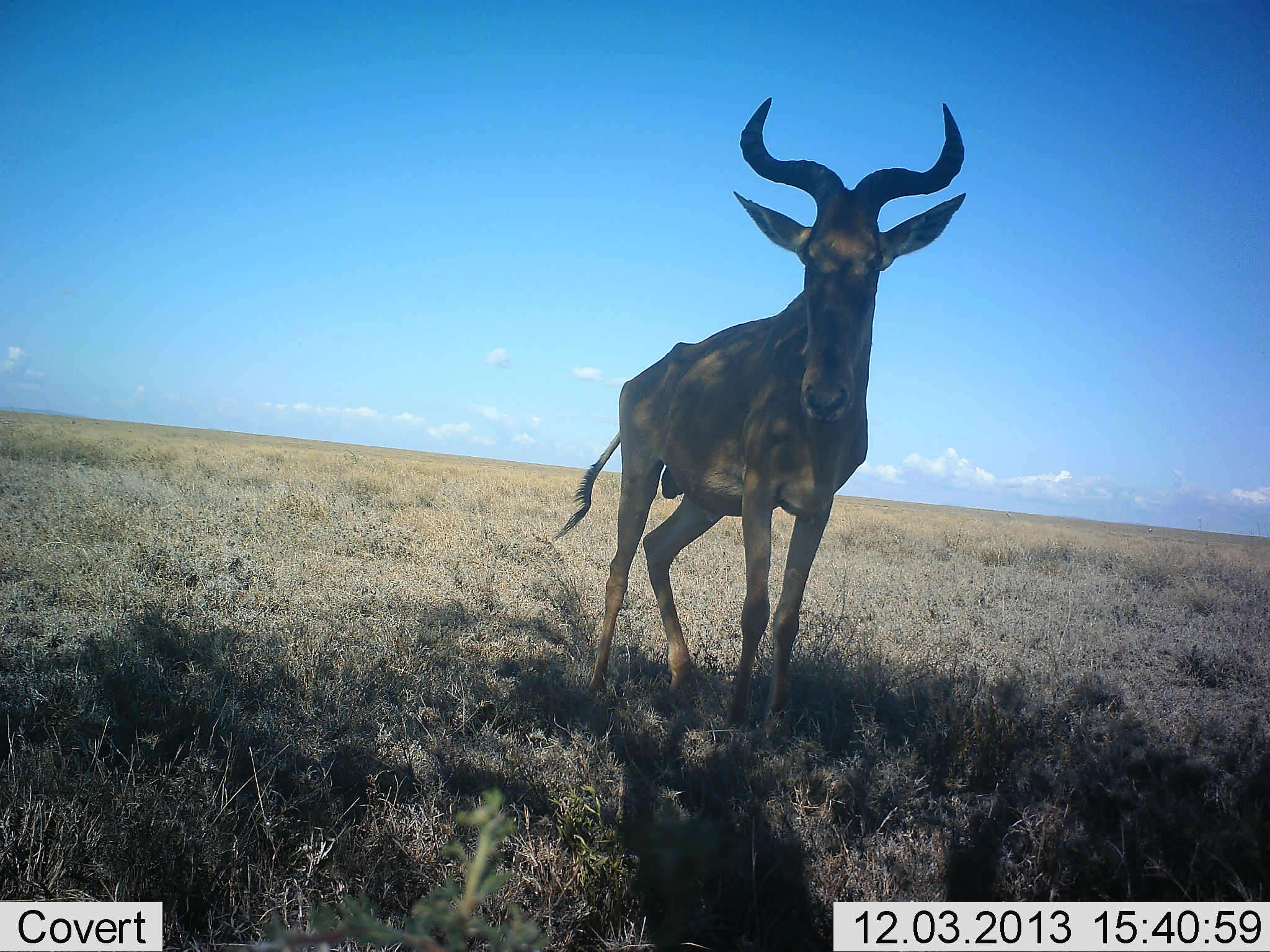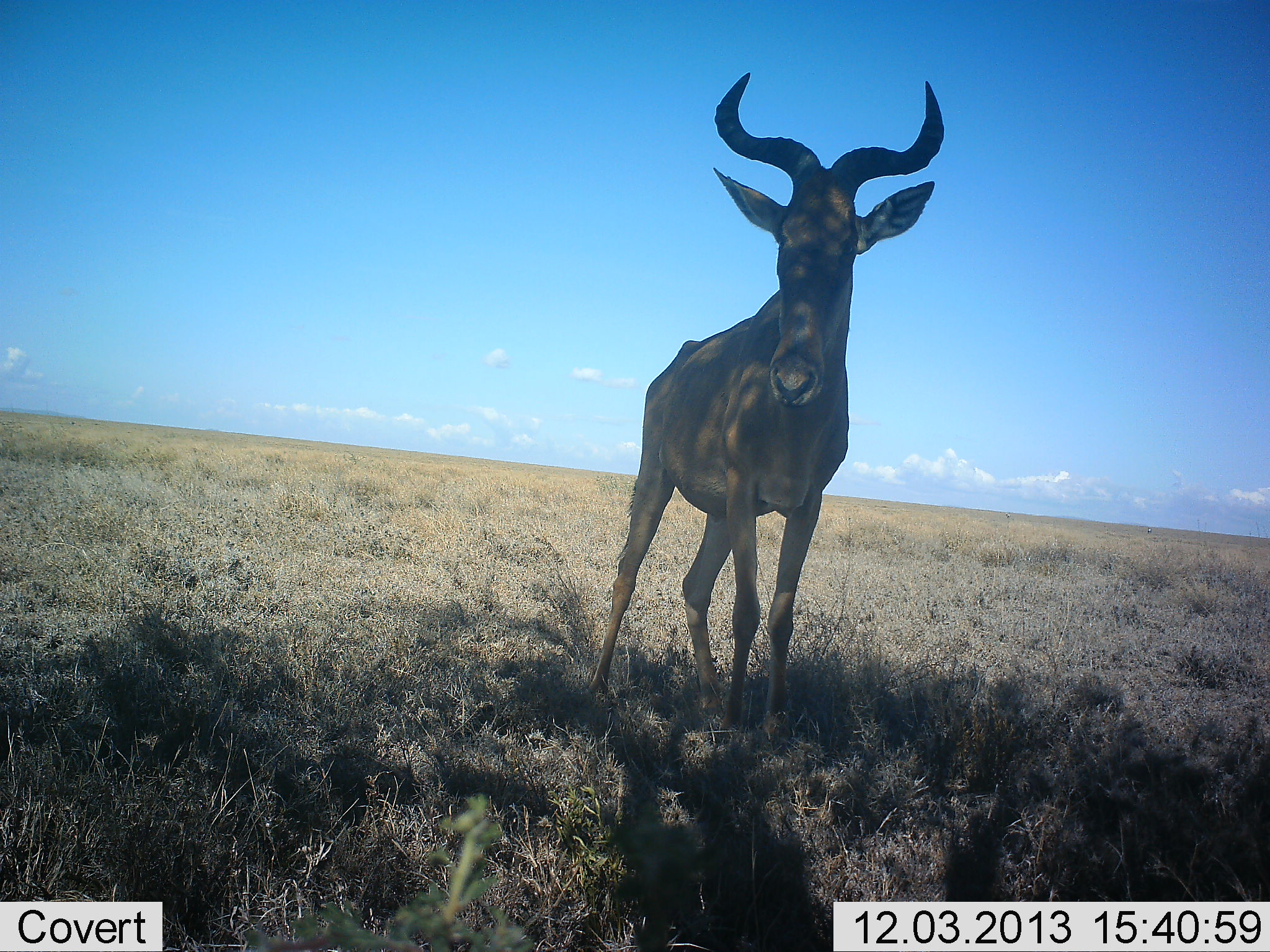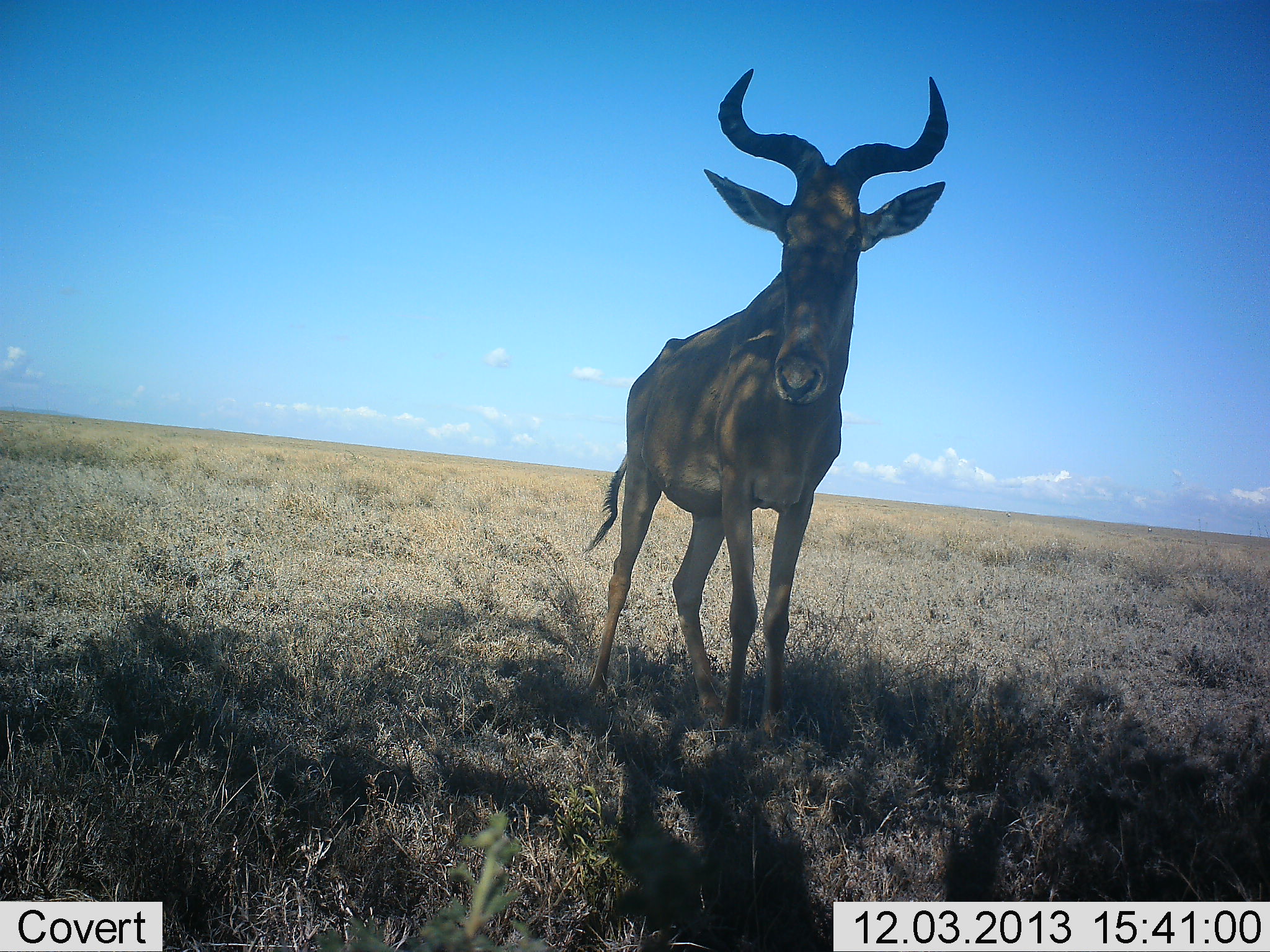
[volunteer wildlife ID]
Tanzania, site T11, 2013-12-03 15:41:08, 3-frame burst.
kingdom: Animalia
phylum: Chordata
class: Mammalia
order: Artiodactyla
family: Bovidae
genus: Alcelaphus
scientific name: Alcelaphus buselaphus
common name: hartebeest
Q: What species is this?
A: Hartebeest (Alcelaphus buselaphus).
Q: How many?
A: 1.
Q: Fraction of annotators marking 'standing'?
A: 100%.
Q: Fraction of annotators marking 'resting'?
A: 0%.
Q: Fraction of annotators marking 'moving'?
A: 0%.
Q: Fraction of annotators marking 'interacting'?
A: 0%.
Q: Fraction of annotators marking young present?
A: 0%.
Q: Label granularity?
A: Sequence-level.